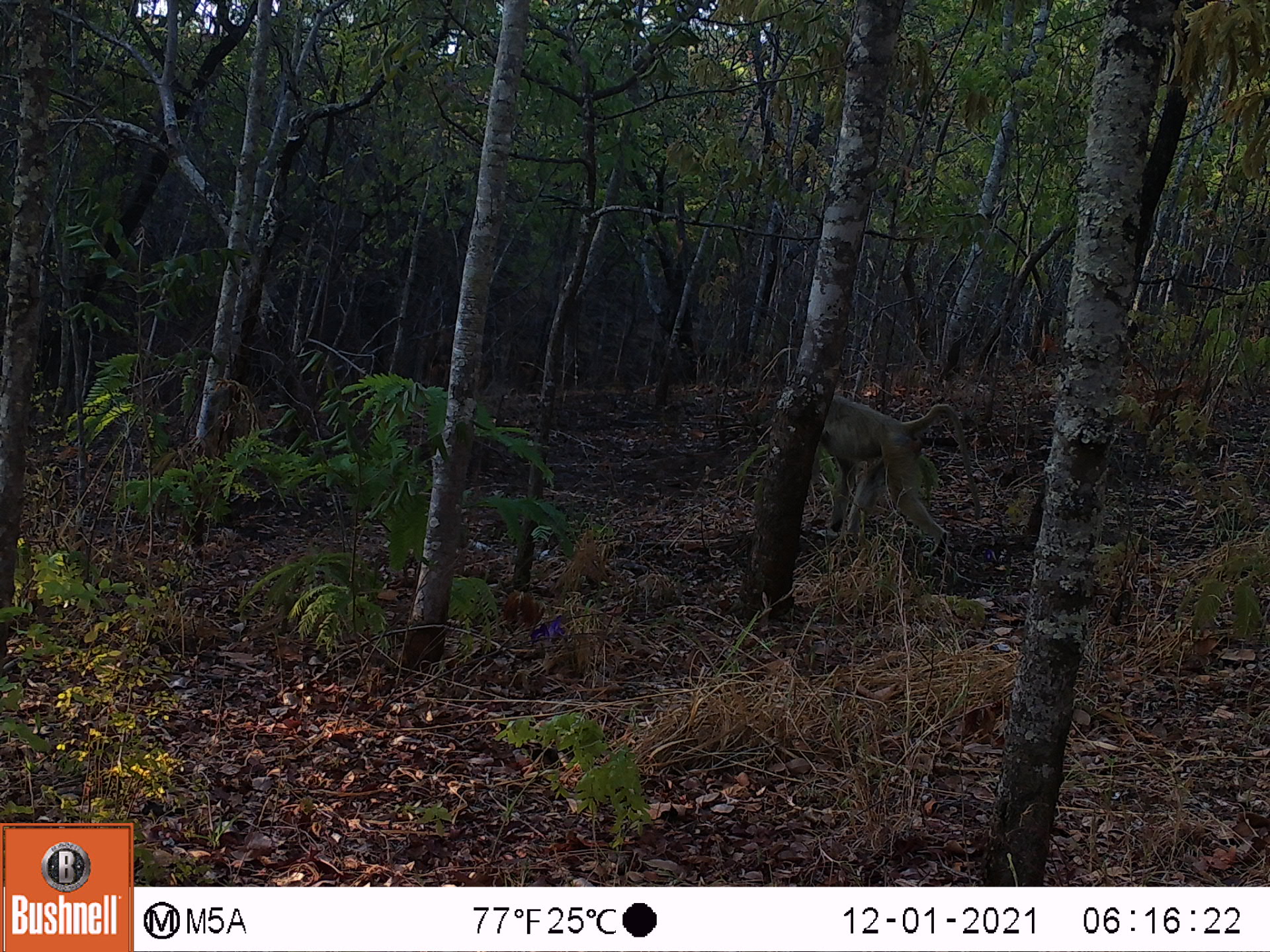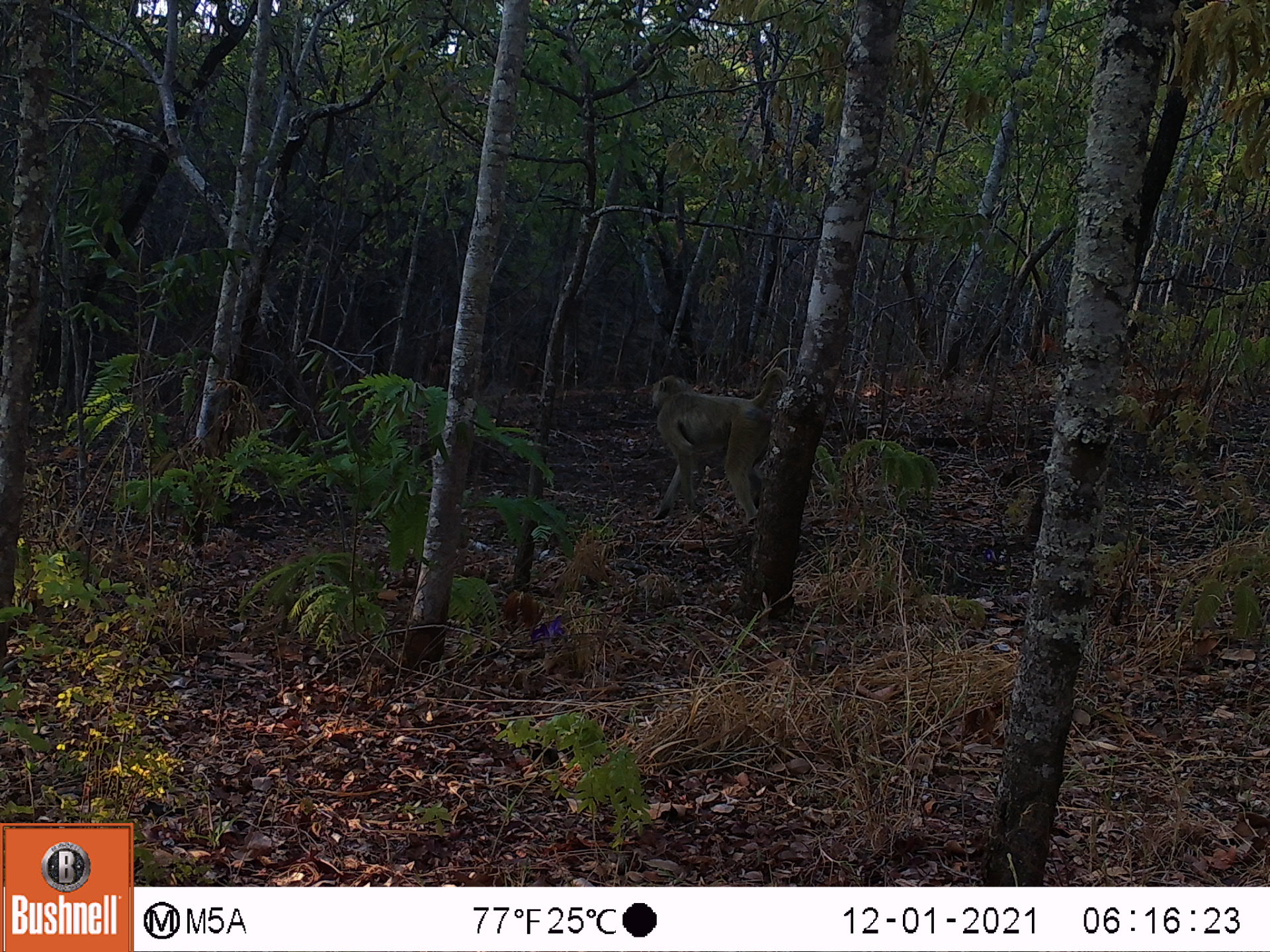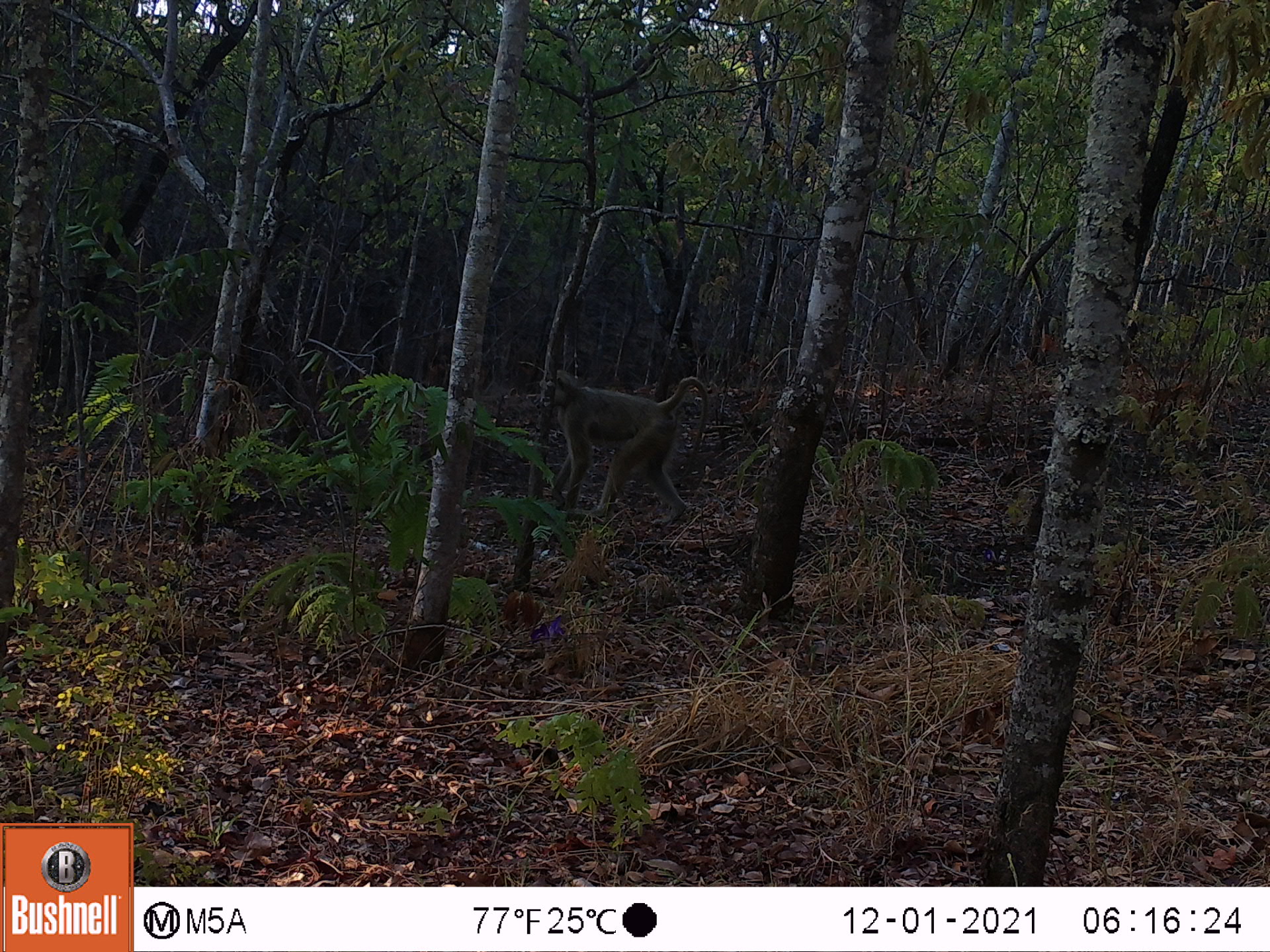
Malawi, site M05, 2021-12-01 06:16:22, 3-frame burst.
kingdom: Animalia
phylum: Chordata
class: Mammalia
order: Primates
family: Cercopithecidae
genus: Papio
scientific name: Papio cynocephalus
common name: yellow baboon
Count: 1.